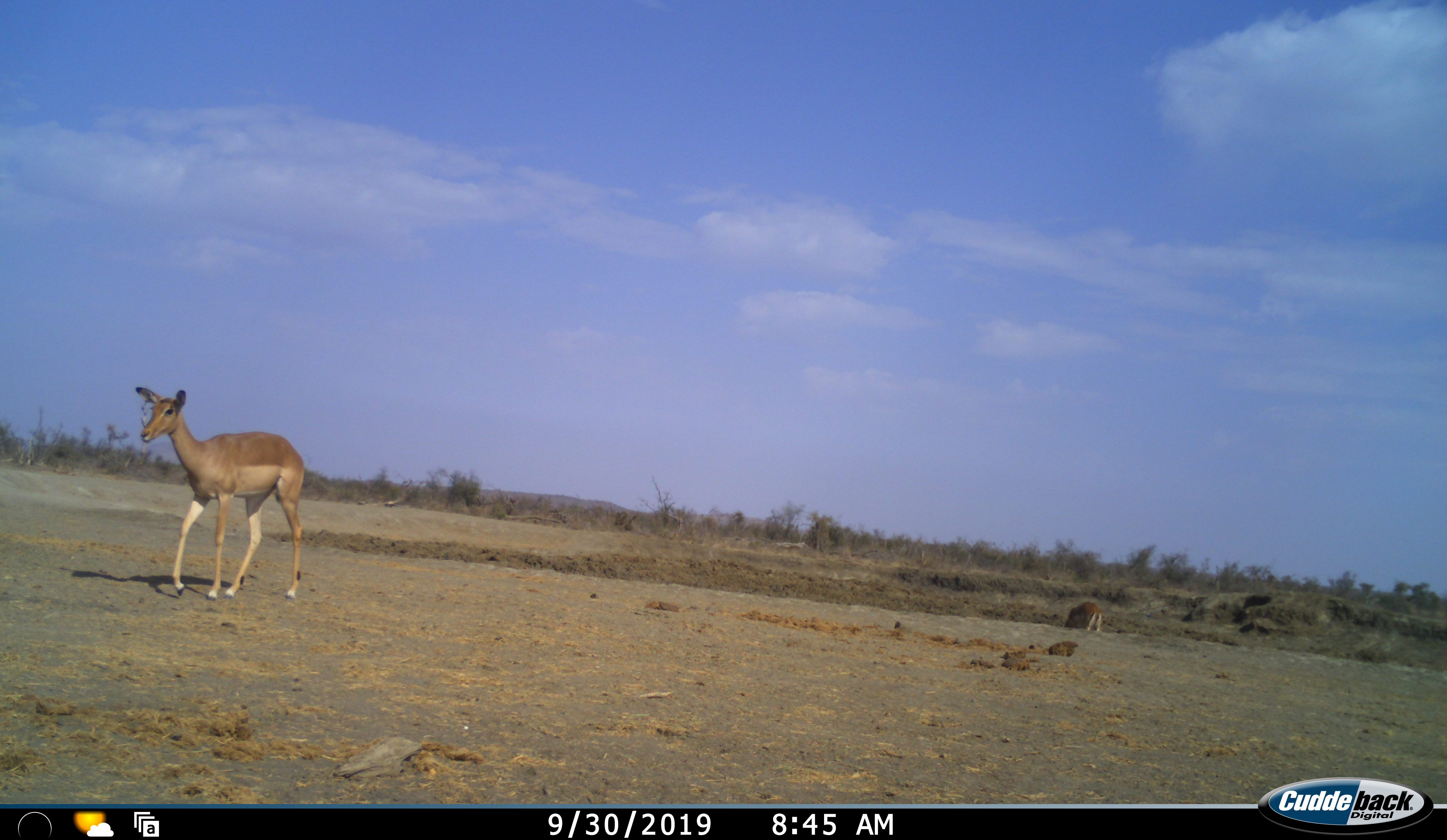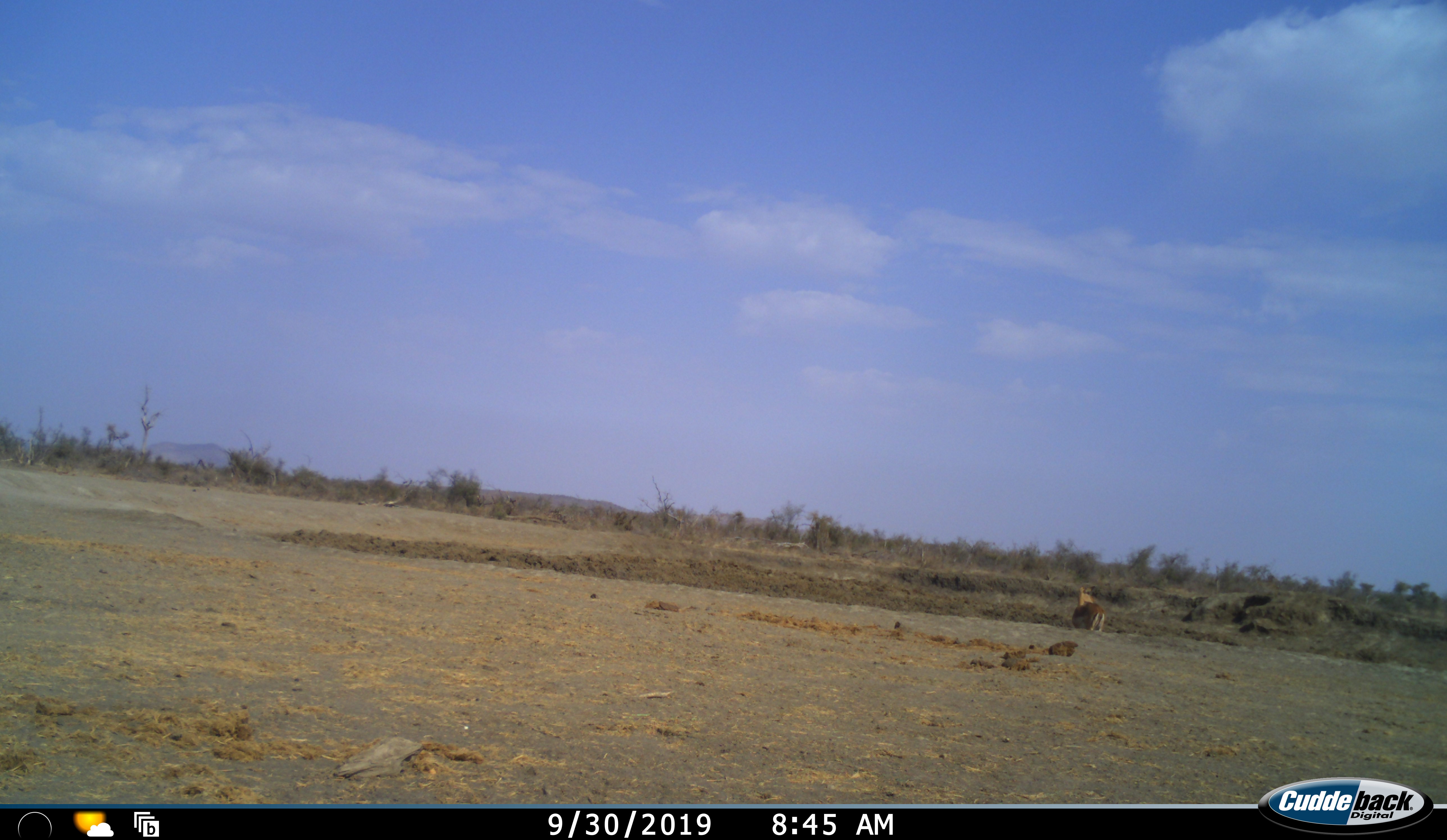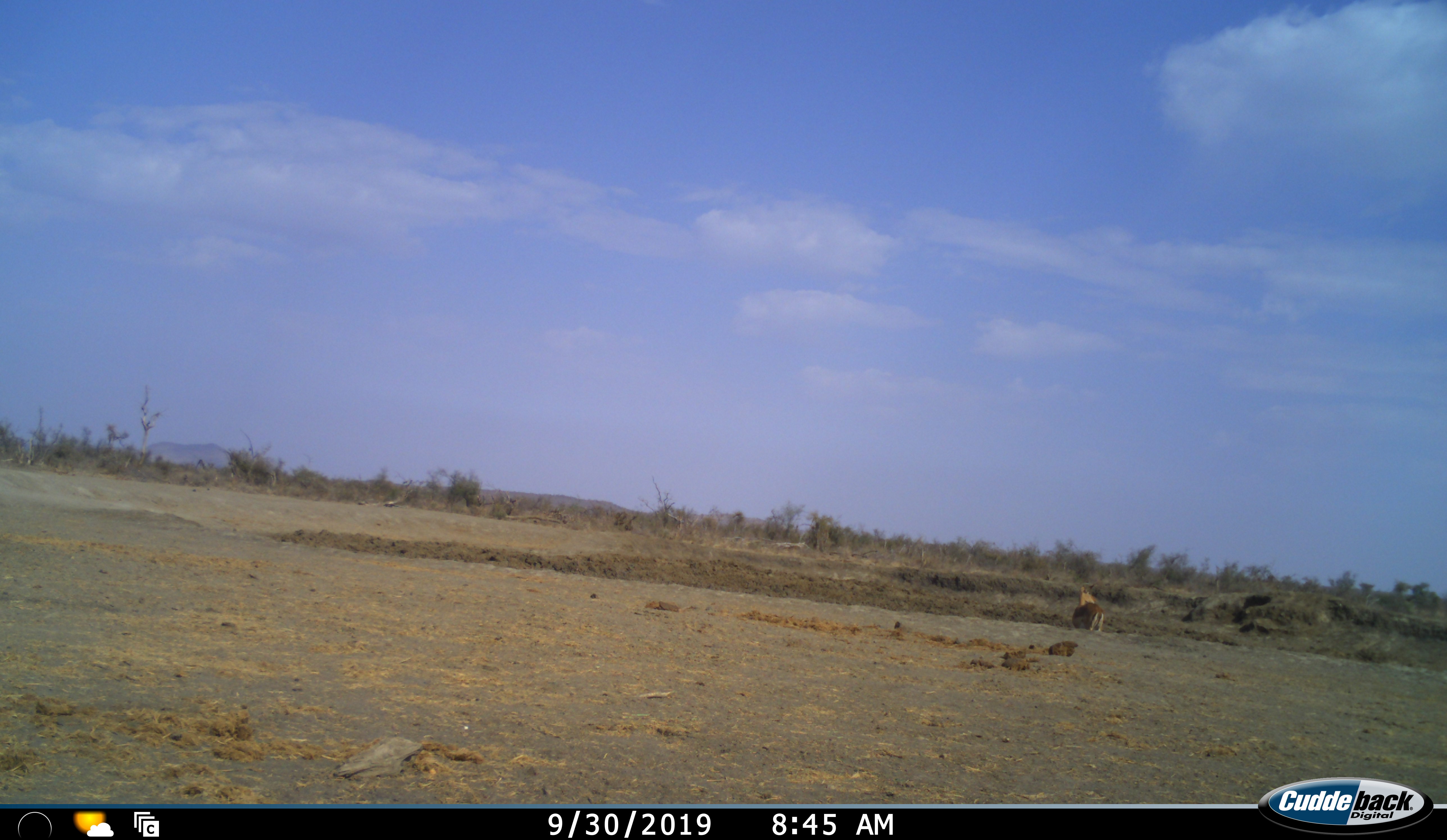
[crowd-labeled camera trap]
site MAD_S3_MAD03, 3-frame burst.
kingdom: Animalia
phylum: Chordata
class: Mammalia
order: Artiodactyla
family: Bovidae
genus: Aepyceros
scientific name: Aepyceros melampus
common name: impala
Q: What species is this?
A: Impala (Aepyceros melampus).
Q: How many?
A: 2.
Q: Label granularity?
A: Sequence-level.